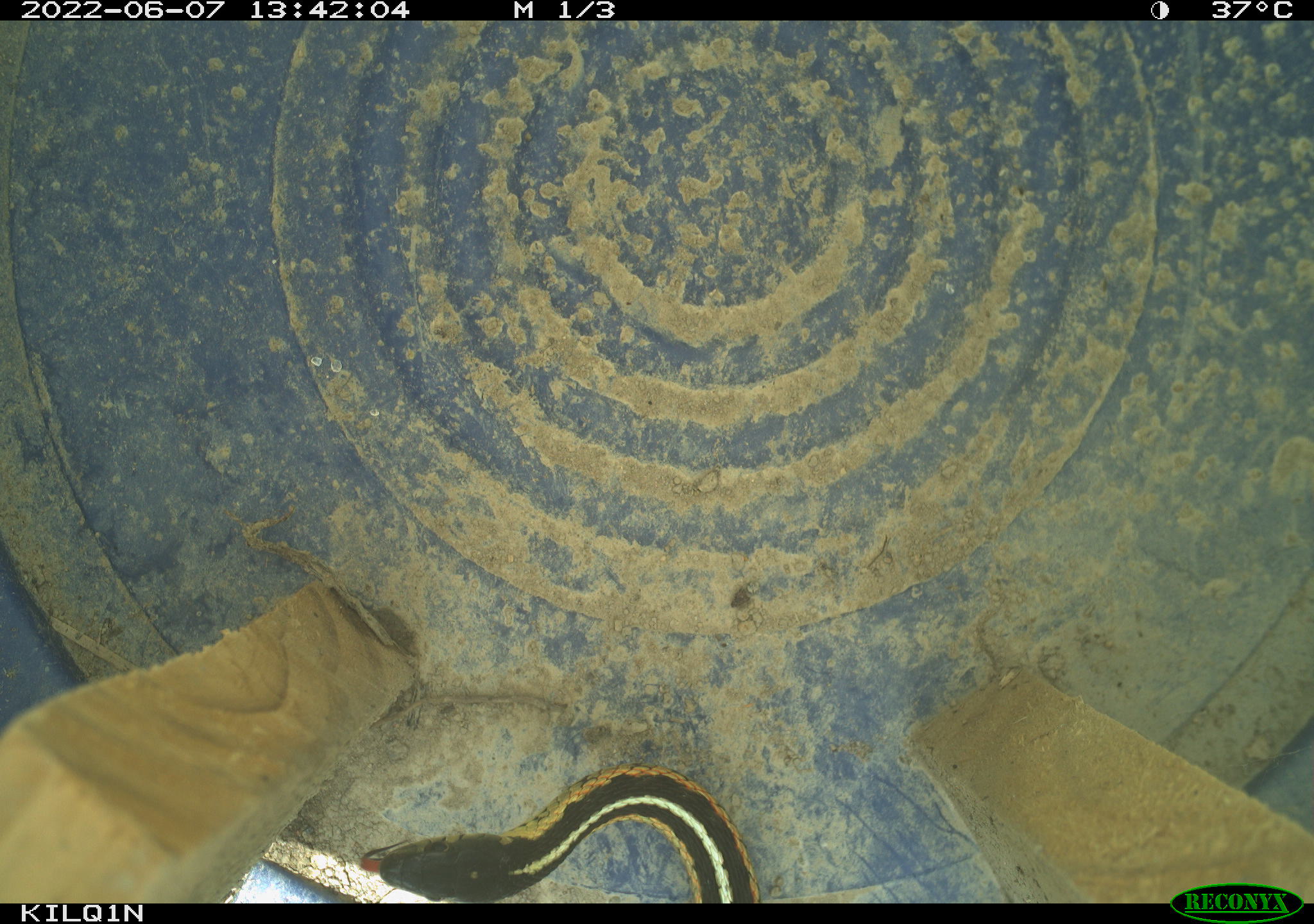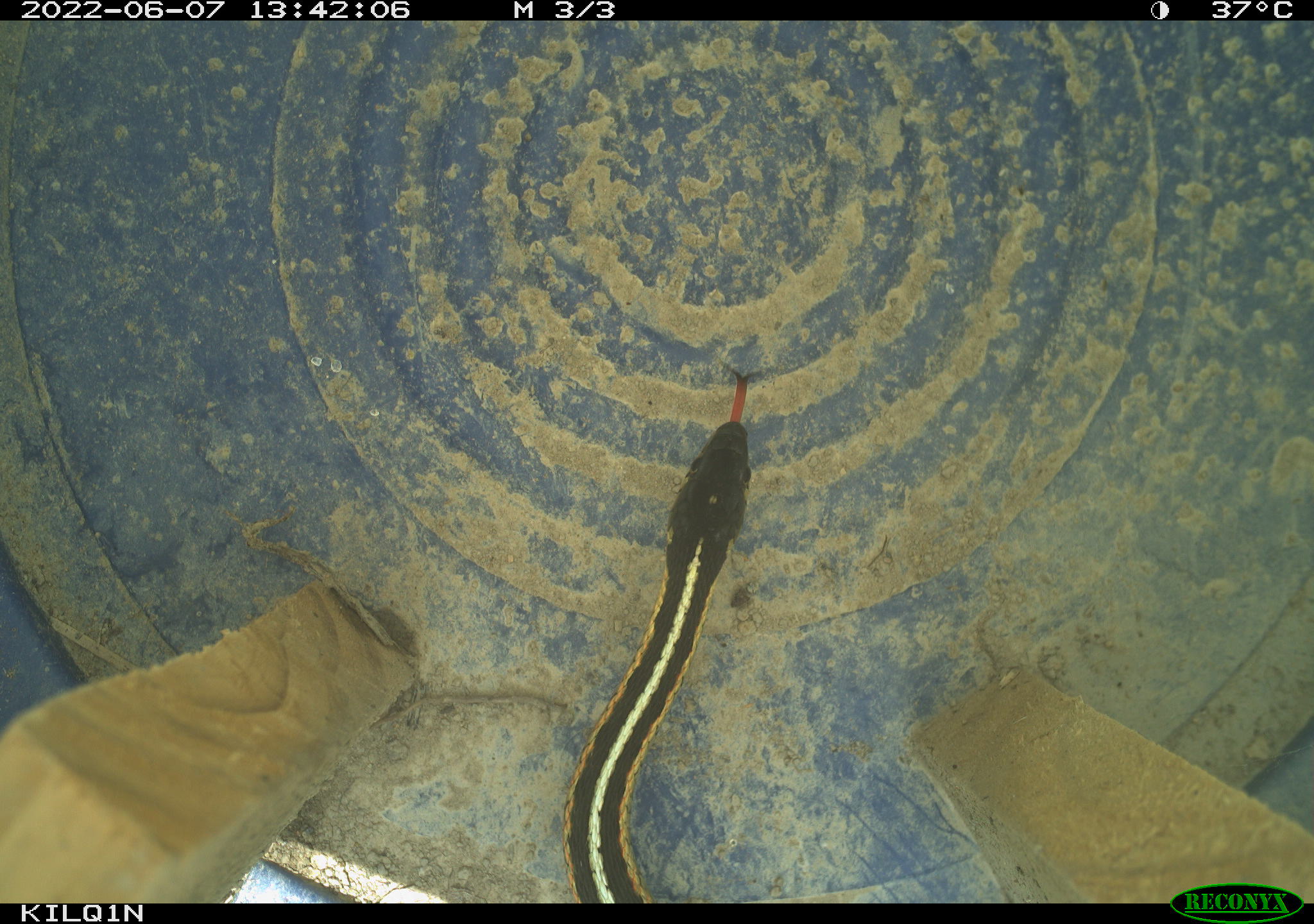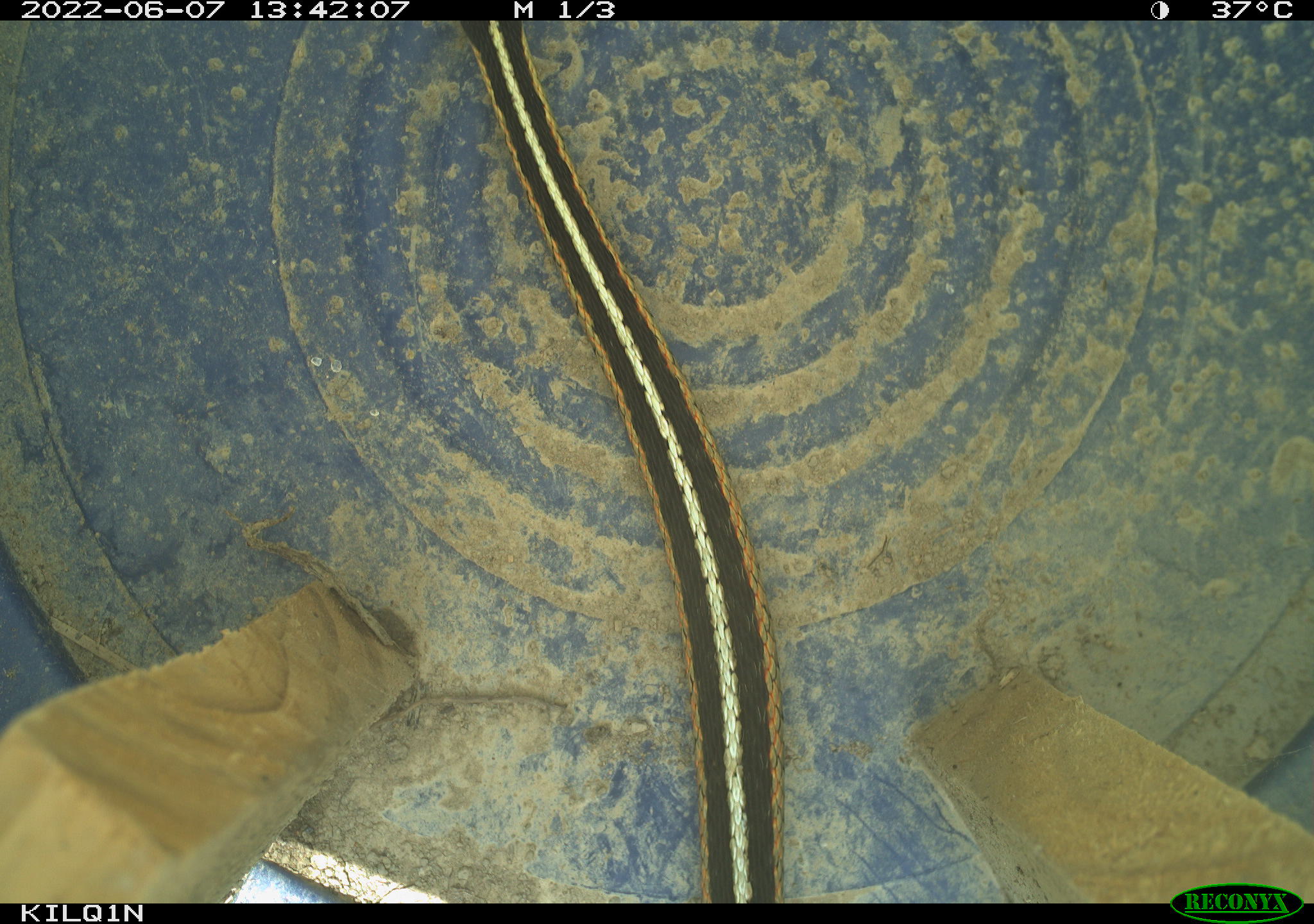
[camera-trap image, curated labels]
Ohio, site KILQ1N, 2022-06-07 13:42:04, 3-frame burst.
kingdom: Animalia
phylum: Chordata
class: Reptilia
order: Squamata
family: Colubridae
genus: Thamnophis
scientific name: Thamnophis sirtalis sirtalis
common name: eastern gartersnake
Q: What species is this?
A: Eastern gartersnake (Thamnophis sirtalis sirtalis).